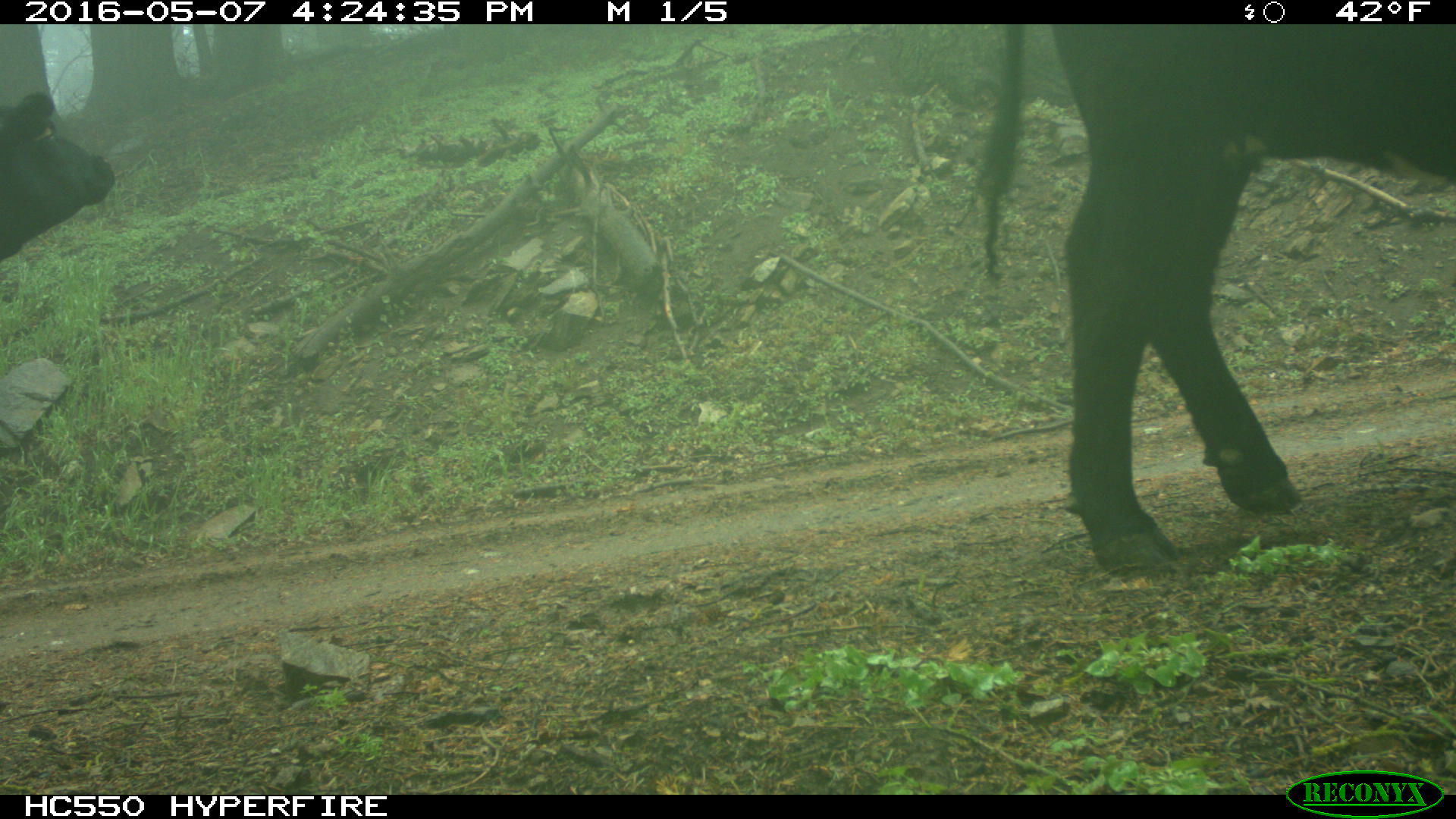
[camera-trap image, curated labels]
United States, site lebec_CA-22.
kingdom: Animalia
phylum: Chordata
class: Mammalia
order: Artiodactyla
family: Bovidae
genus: Bos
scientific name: Bos taurus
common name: domestic cow